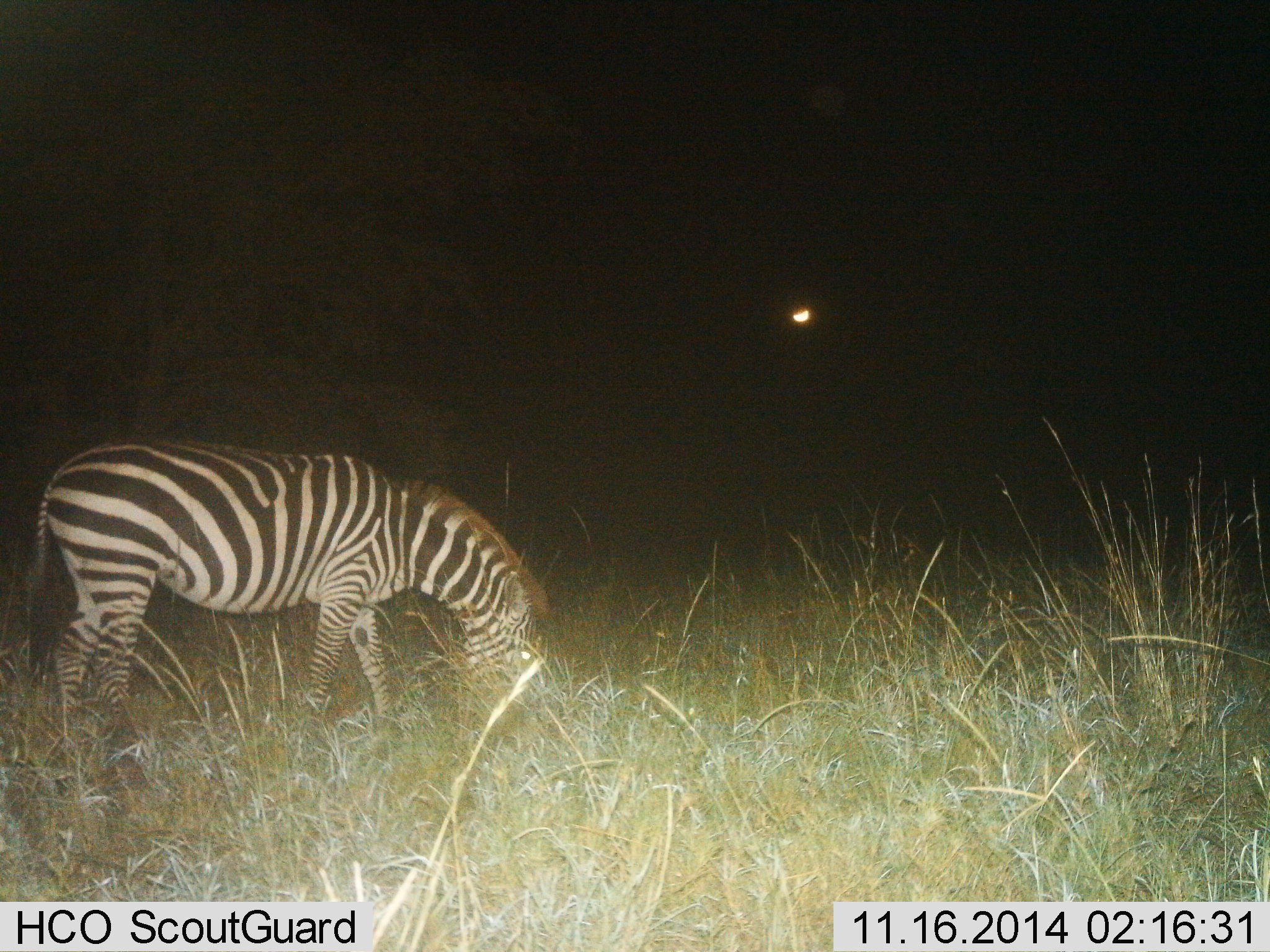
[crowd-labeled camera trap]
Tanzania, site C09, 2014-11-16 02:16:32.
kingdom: Animalia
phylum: Chordata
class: Mammalia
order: Perissodactyla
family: Equidae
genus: Equus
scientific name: Equus quagga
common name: plains zebra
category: zebra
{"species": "zebra (plains zebra) (Equus quagga)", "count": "1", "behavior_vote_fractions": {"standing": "10%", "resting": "0%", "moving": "0%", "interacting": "0%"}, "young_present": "0%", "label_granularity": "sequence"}